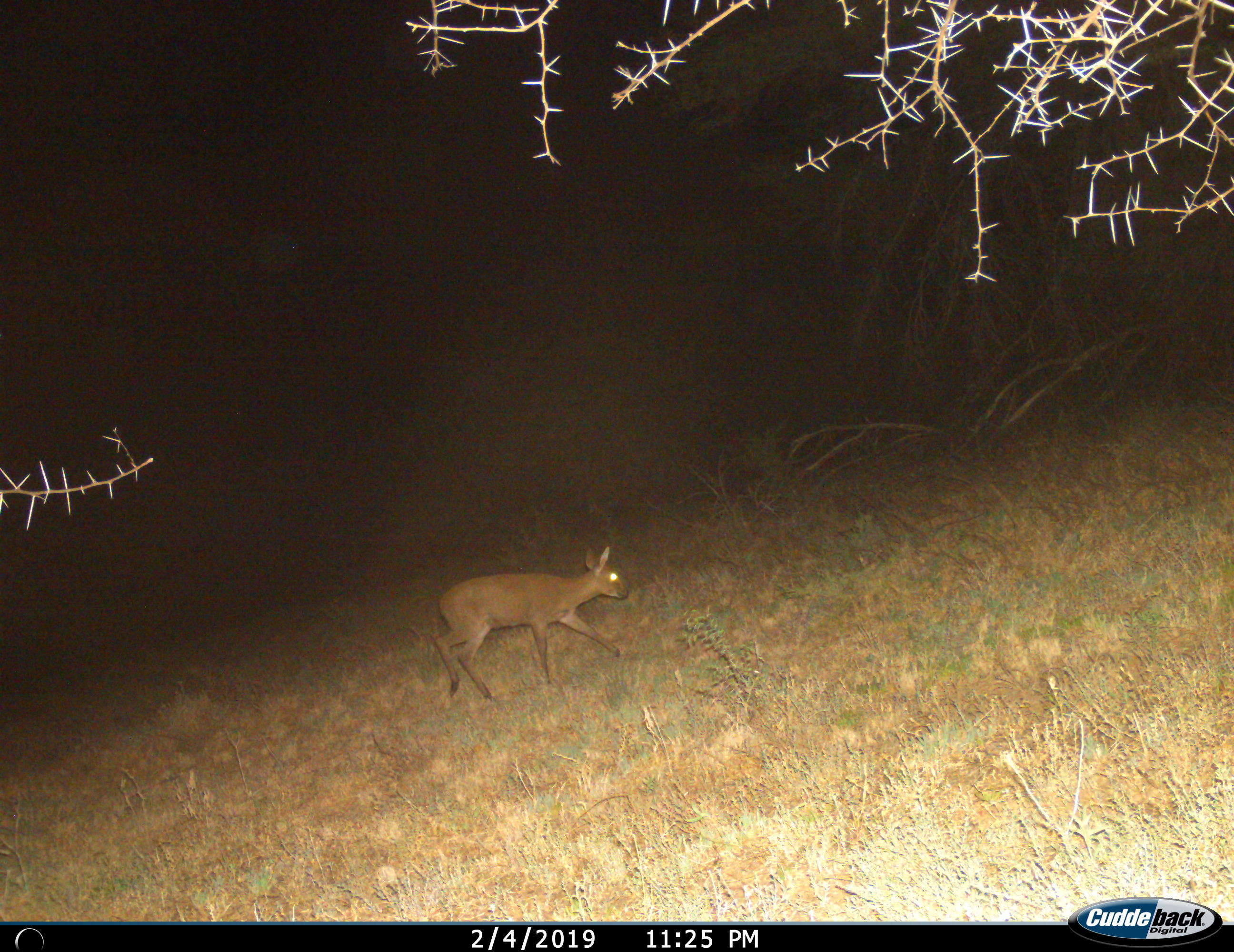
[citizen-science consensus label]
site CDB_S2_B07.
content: unidentified animal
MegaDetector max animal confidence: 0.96